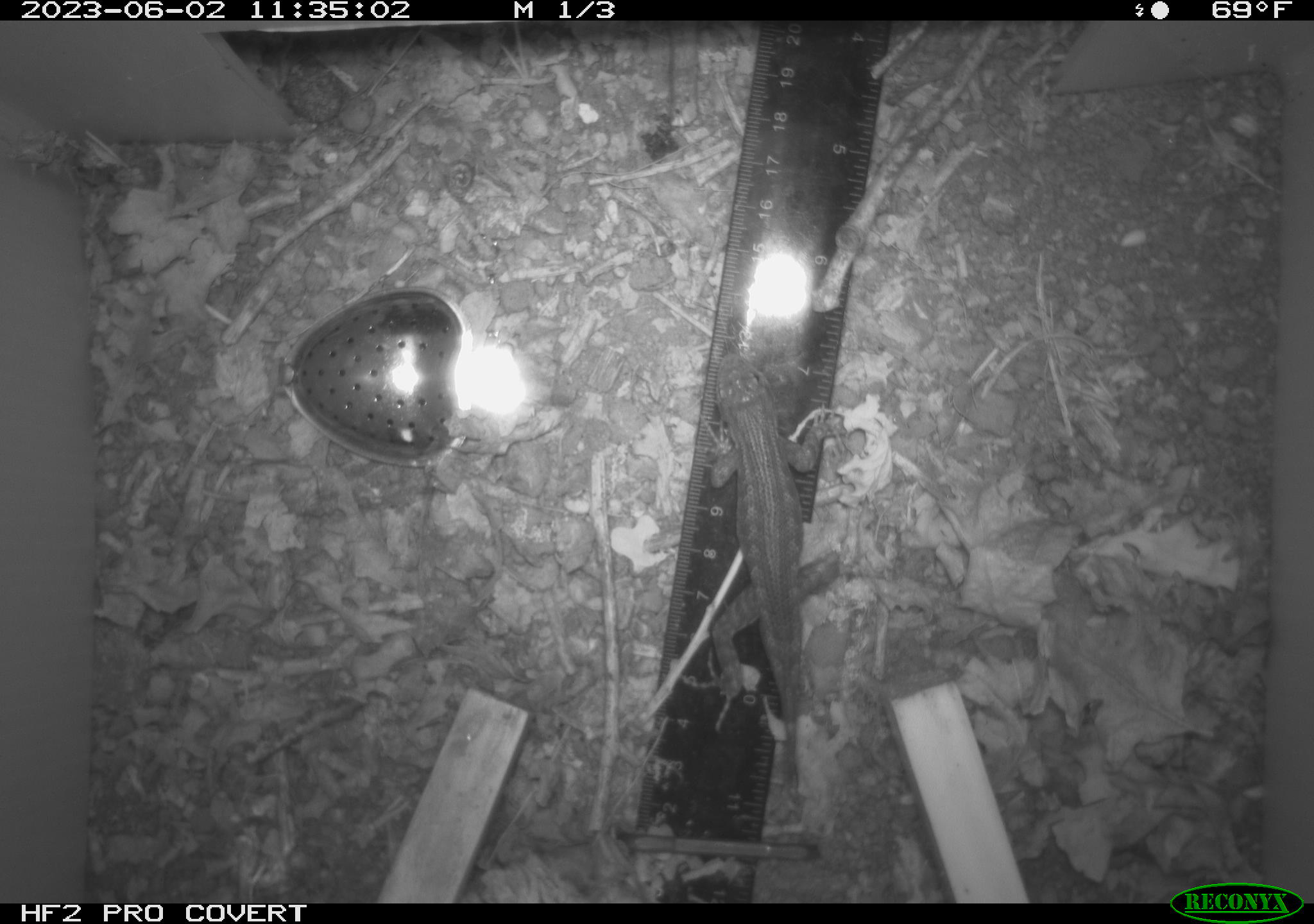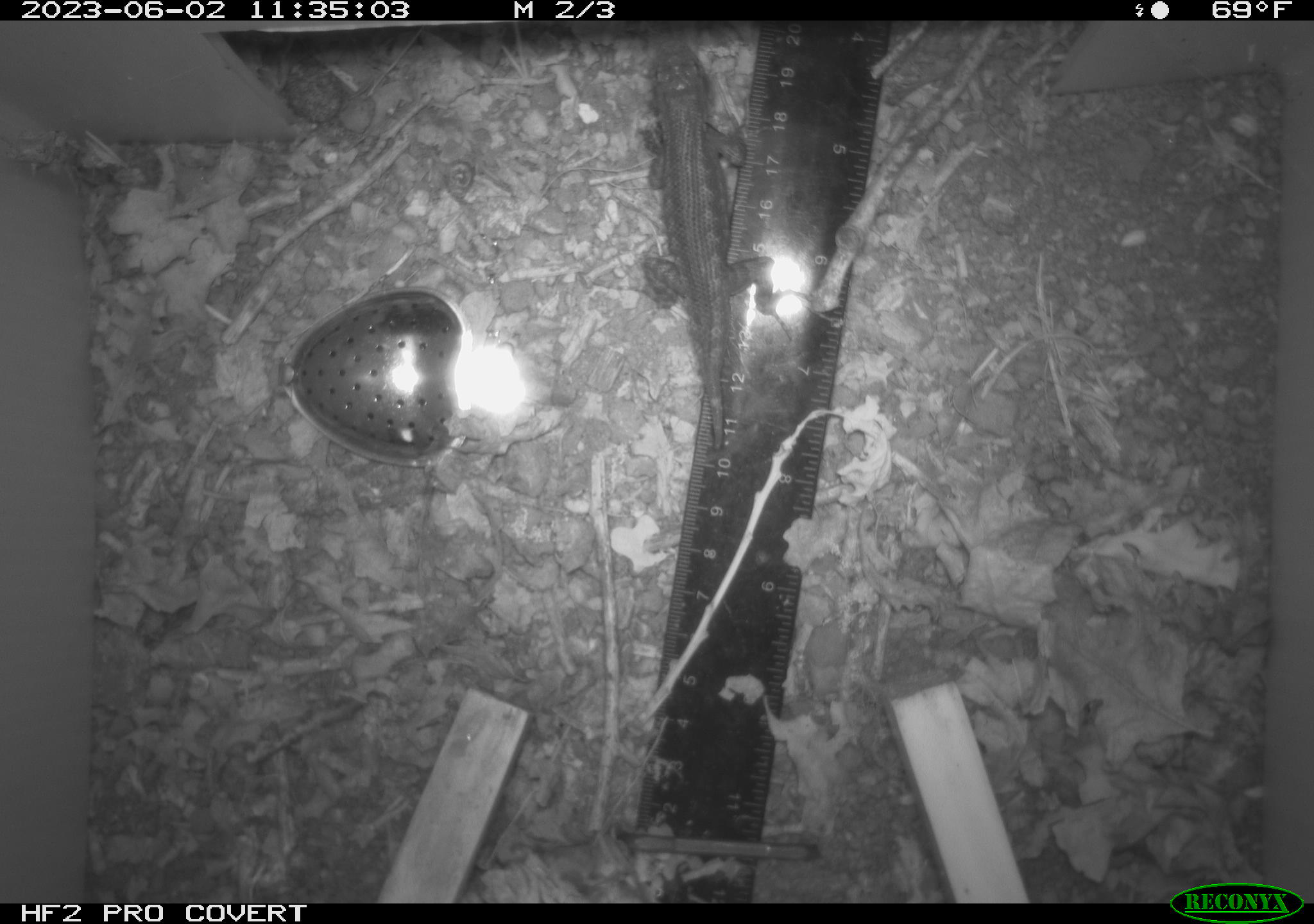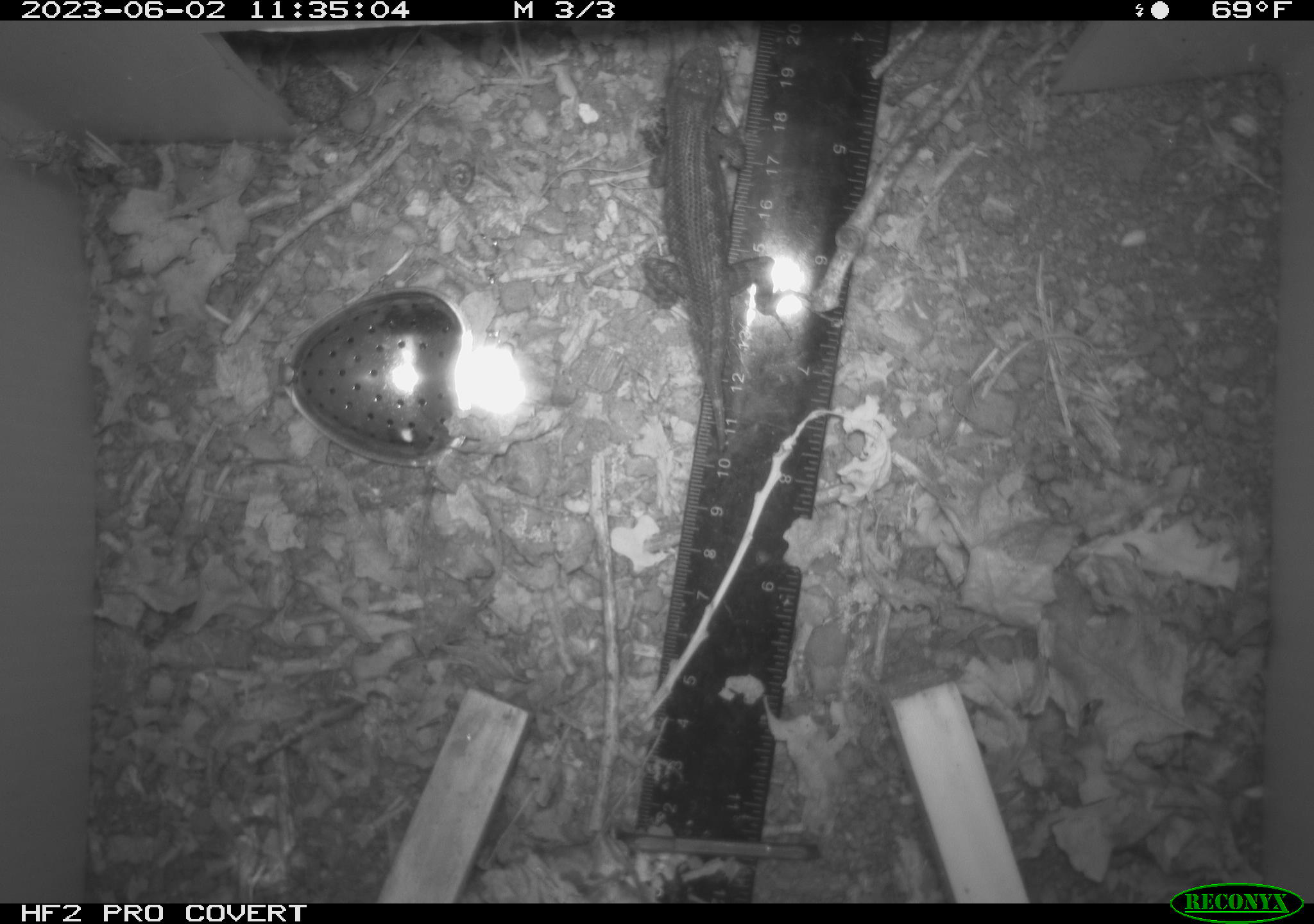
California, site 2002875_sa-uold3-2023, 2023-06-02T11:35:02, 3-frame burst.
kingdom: Animalia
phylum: Chordata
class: Reptilia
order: Squamata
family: Phrynosomatidae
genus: Sceloporus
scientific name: Sceloporus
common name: spiny lizards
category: sceloporus species